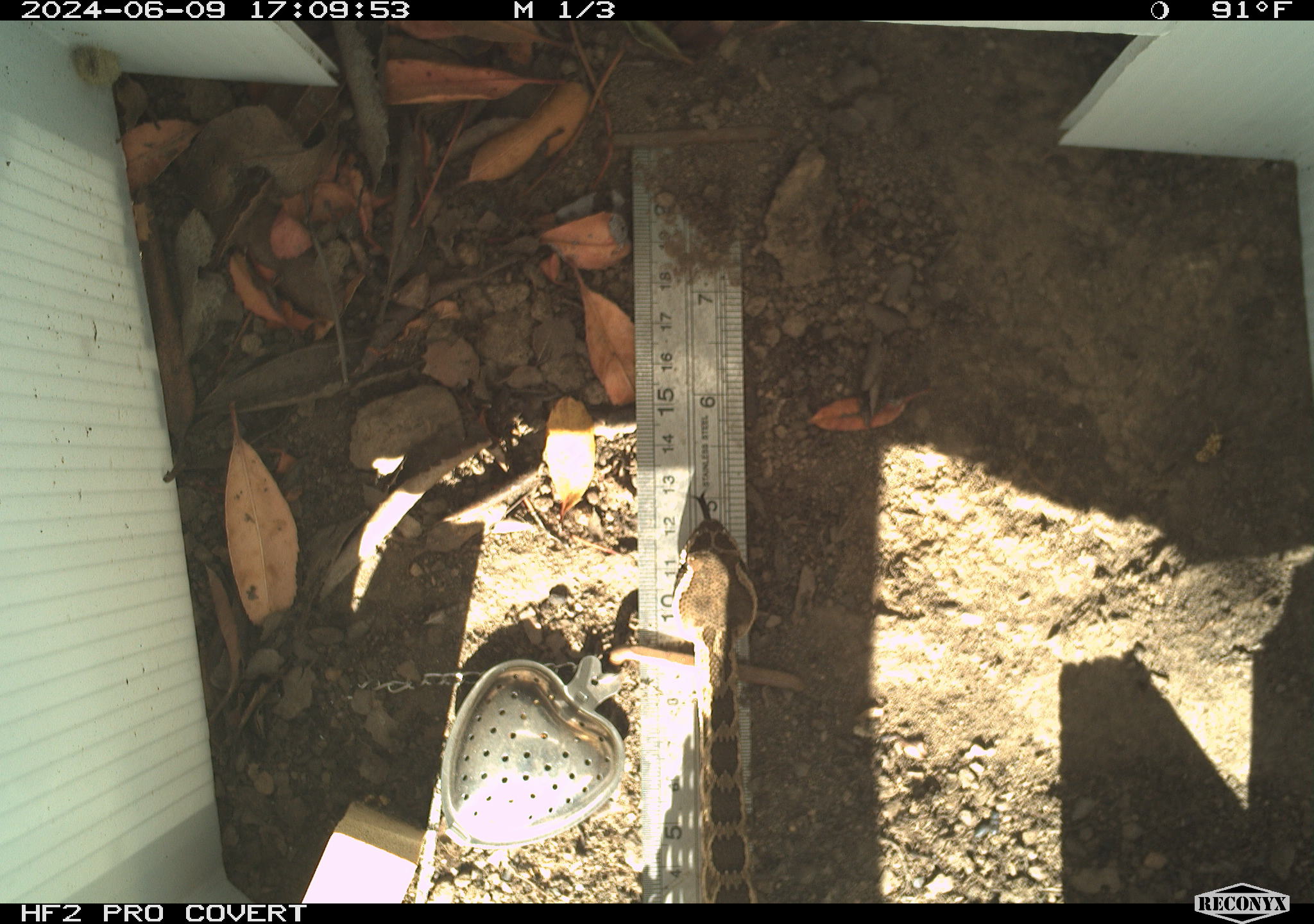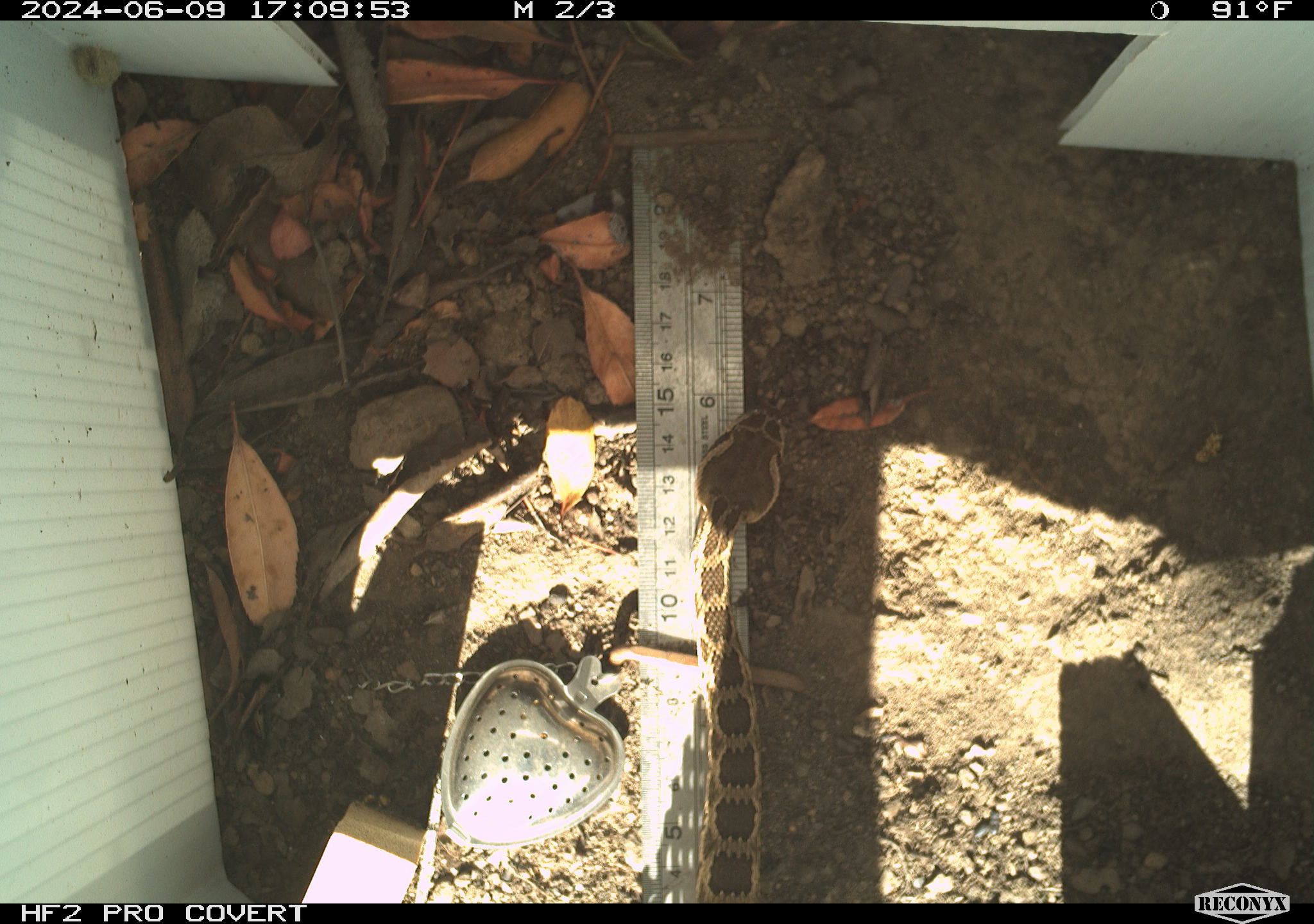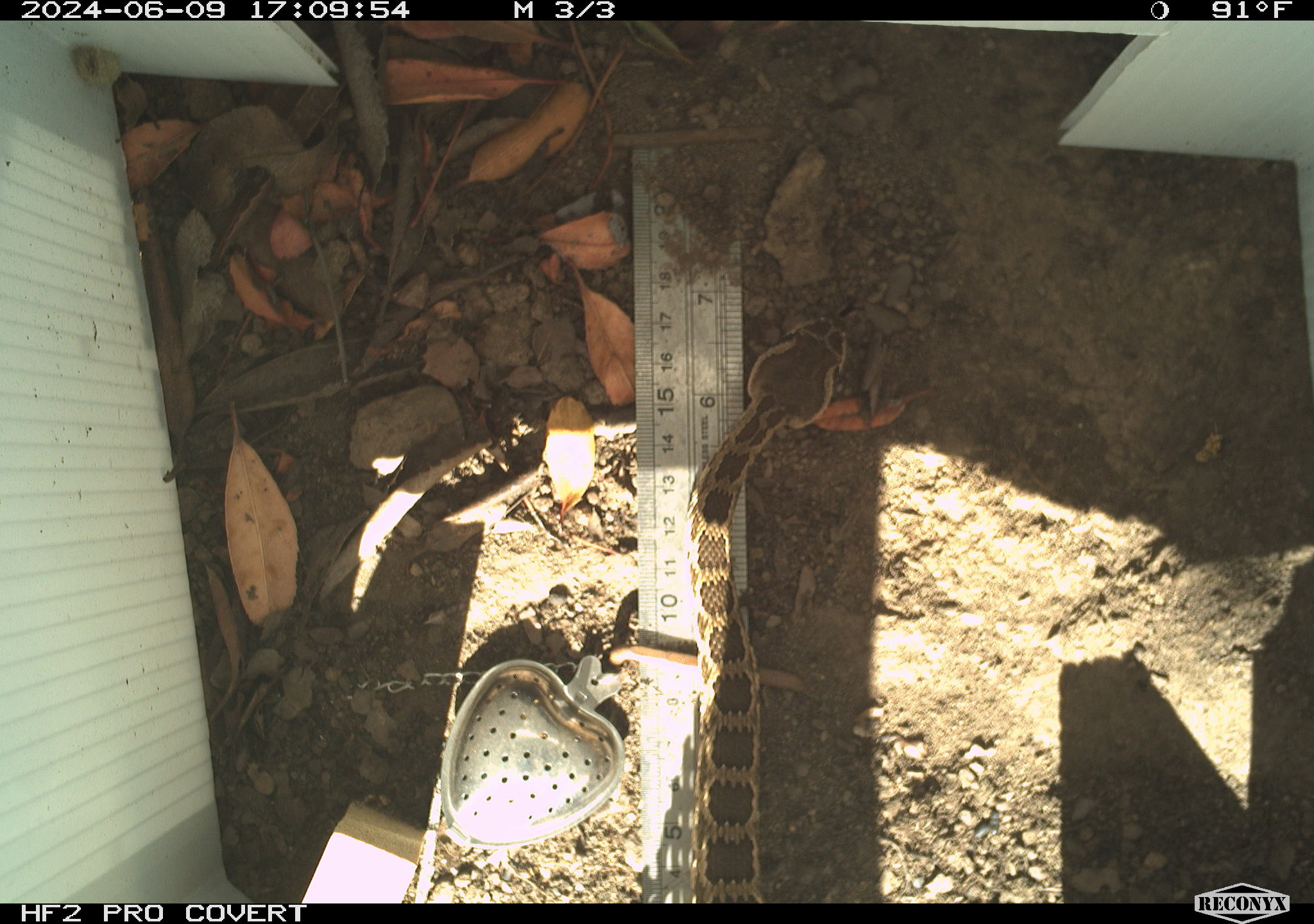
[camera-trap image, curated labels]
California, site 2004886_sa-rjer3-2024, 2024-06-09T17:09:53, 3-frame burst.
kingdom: Animalia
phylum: Chordata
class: Reptilia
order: Squamata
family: Viperidae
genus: Crotalus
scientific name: Crotalus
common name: rattlers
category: crotalus species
Crotalus species (rattlers) (Crotalus).